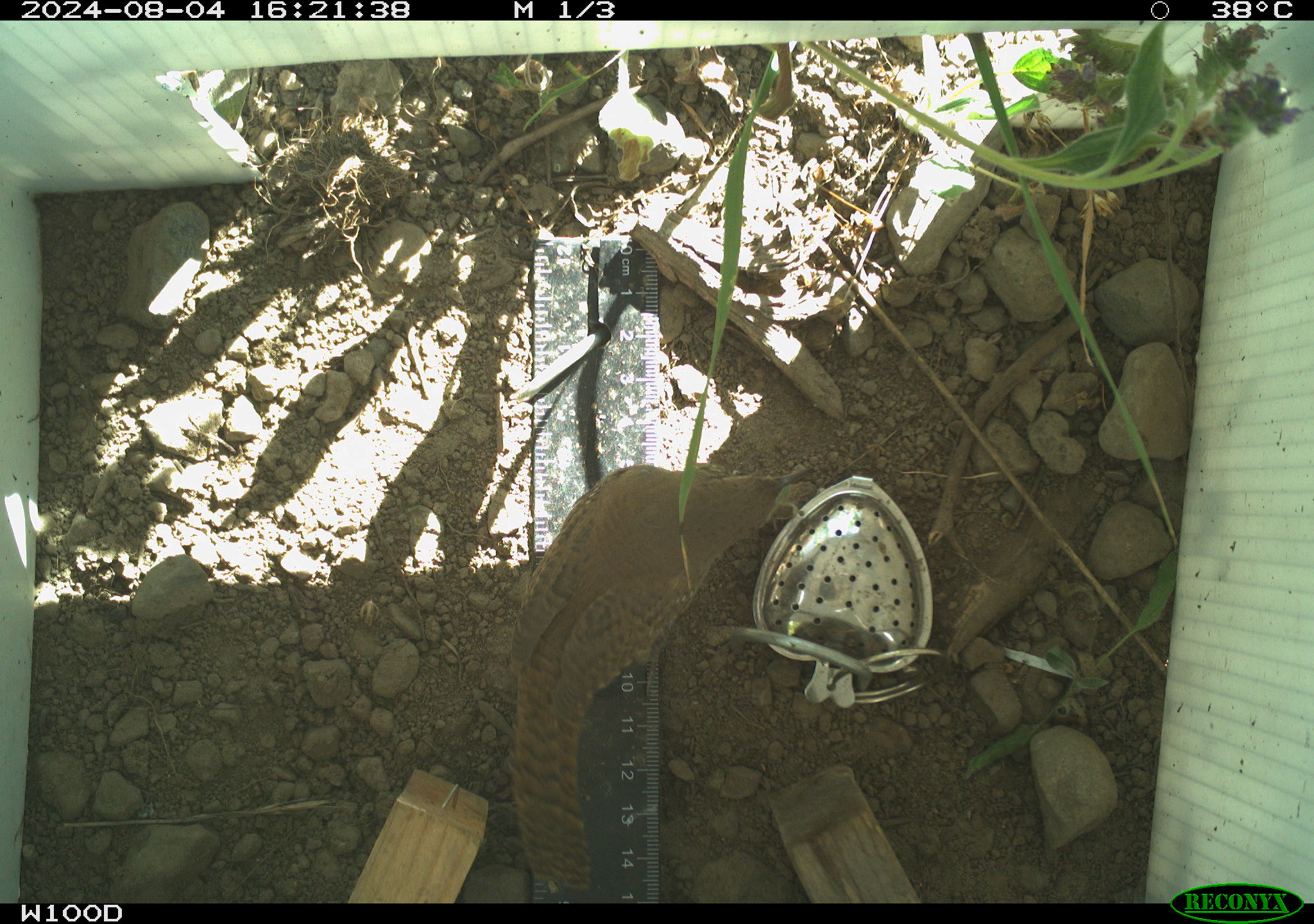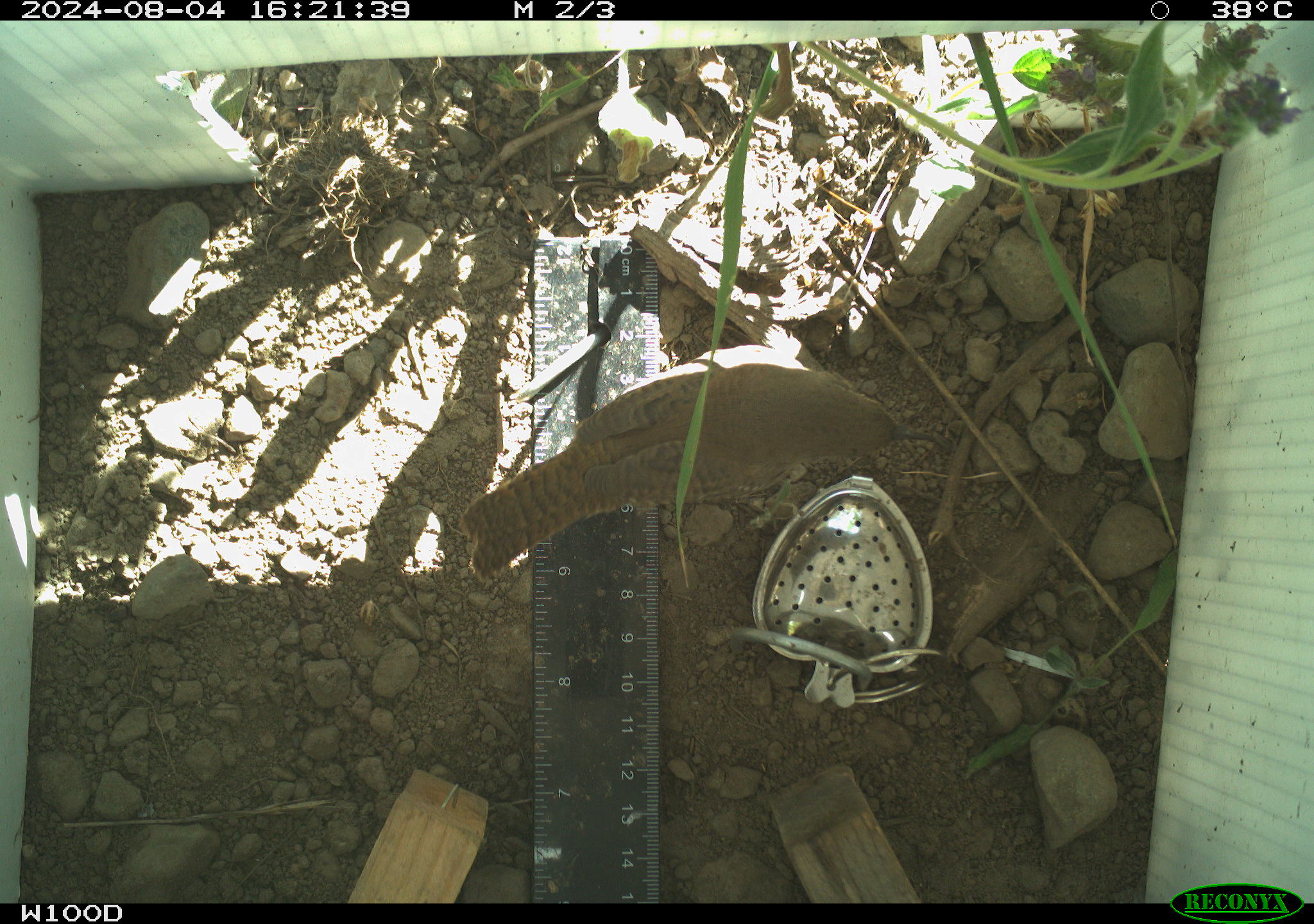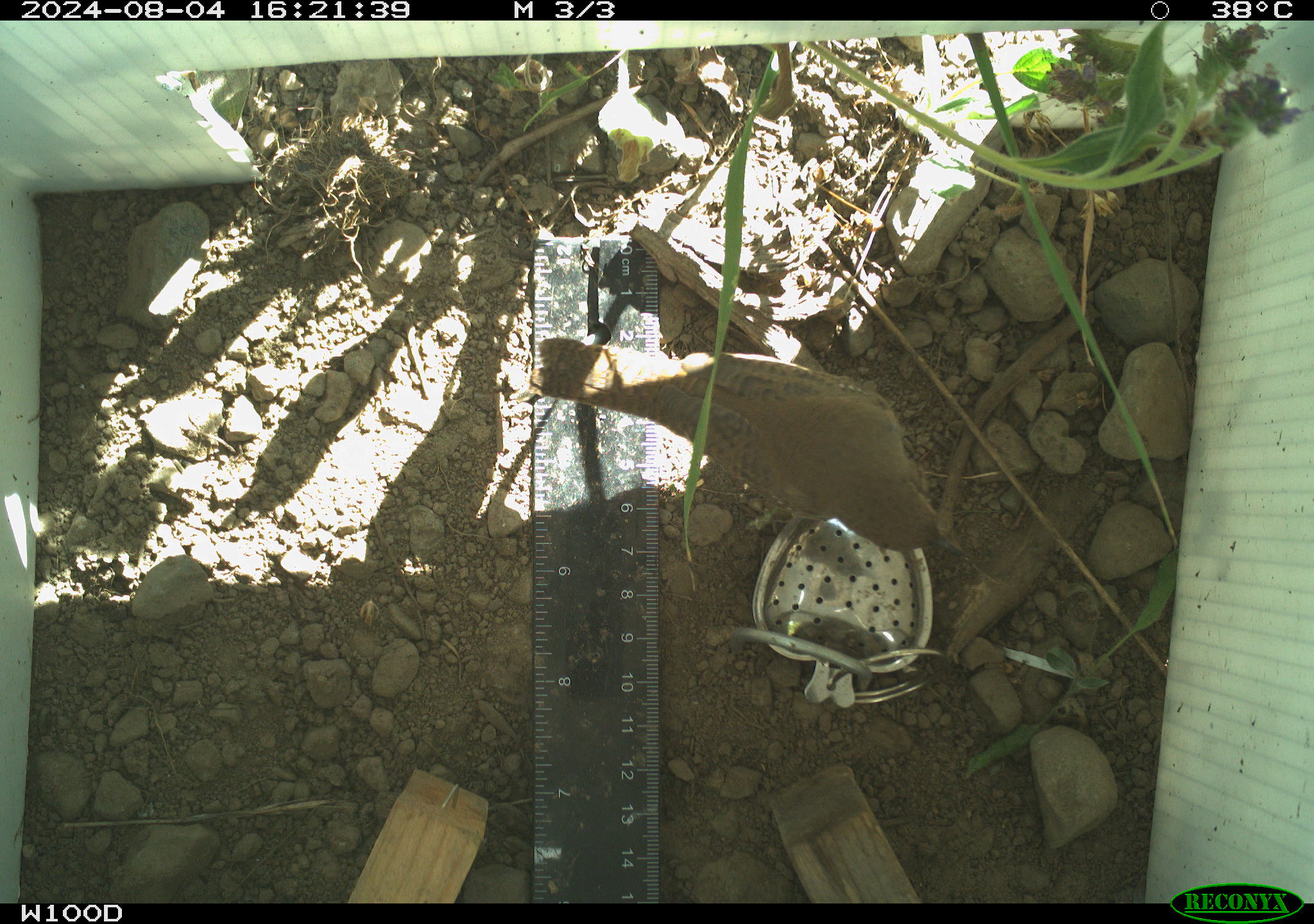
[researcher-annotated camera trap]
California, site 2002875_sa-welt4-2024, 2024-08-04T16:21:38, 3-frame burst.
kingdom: Animalia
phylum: Chordata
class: Aves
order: Passeriformes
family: Troglodytidae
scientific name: Troglodytidae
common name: wren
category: troglodytidae family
Troglodytidae family (wren) (Troglodytidae).